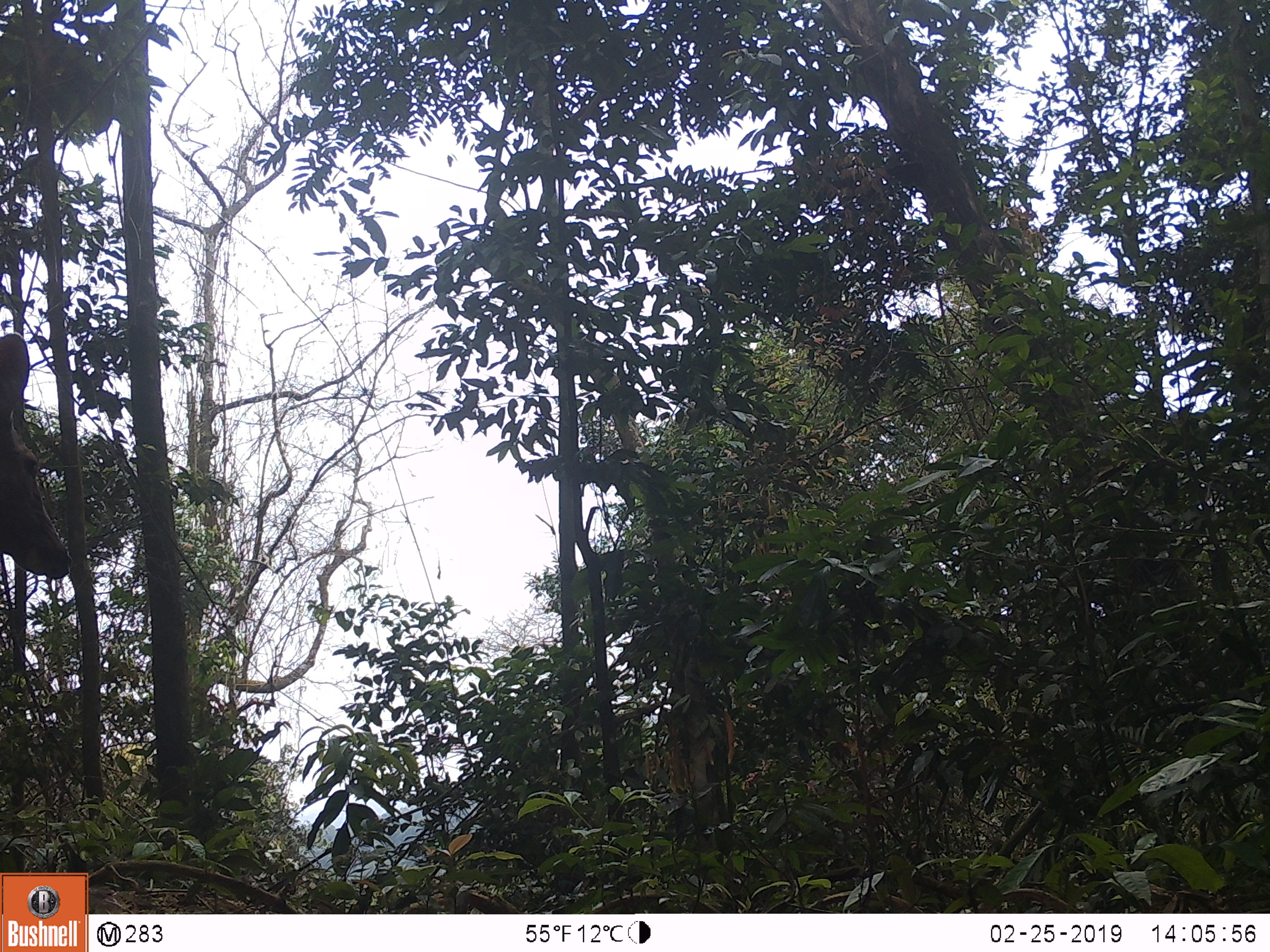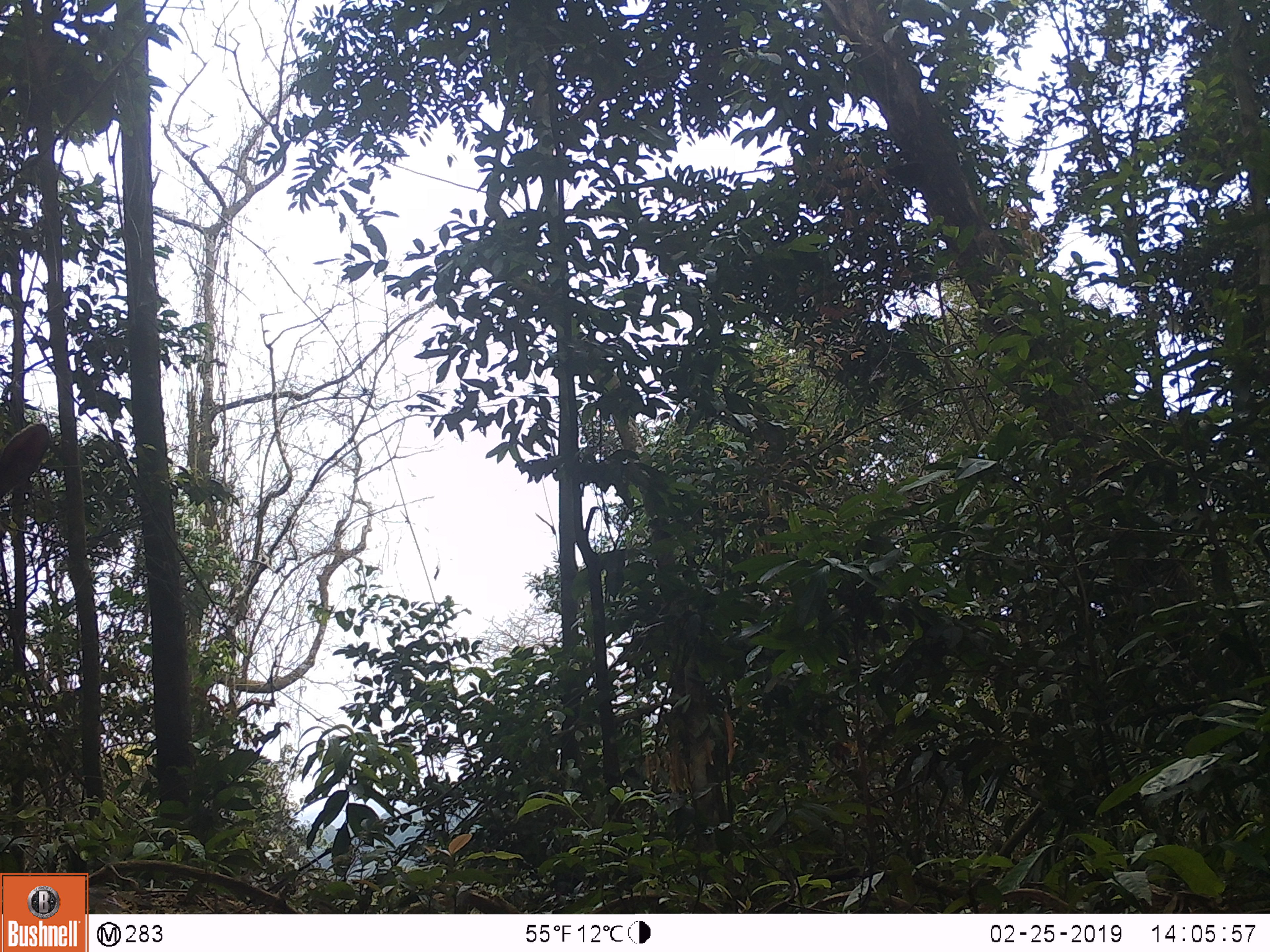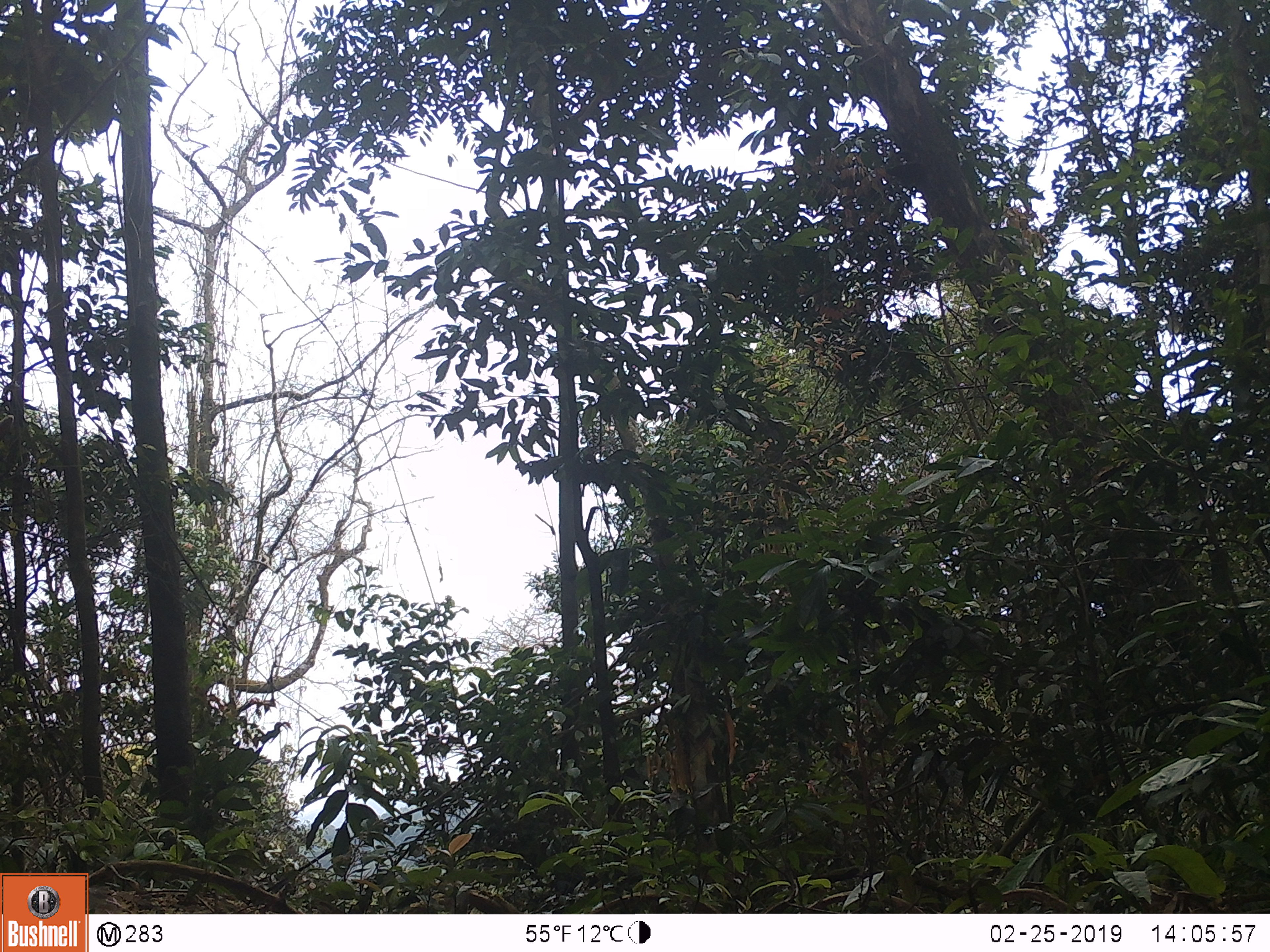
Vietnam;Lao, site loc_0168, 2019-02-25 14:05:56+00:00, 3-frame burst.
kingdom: Animalia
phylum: Chordata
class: Mammalia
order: Artiodactyla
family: Cervidae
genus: Rusa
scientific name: Rusa unicolor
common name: sambar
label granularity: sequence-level